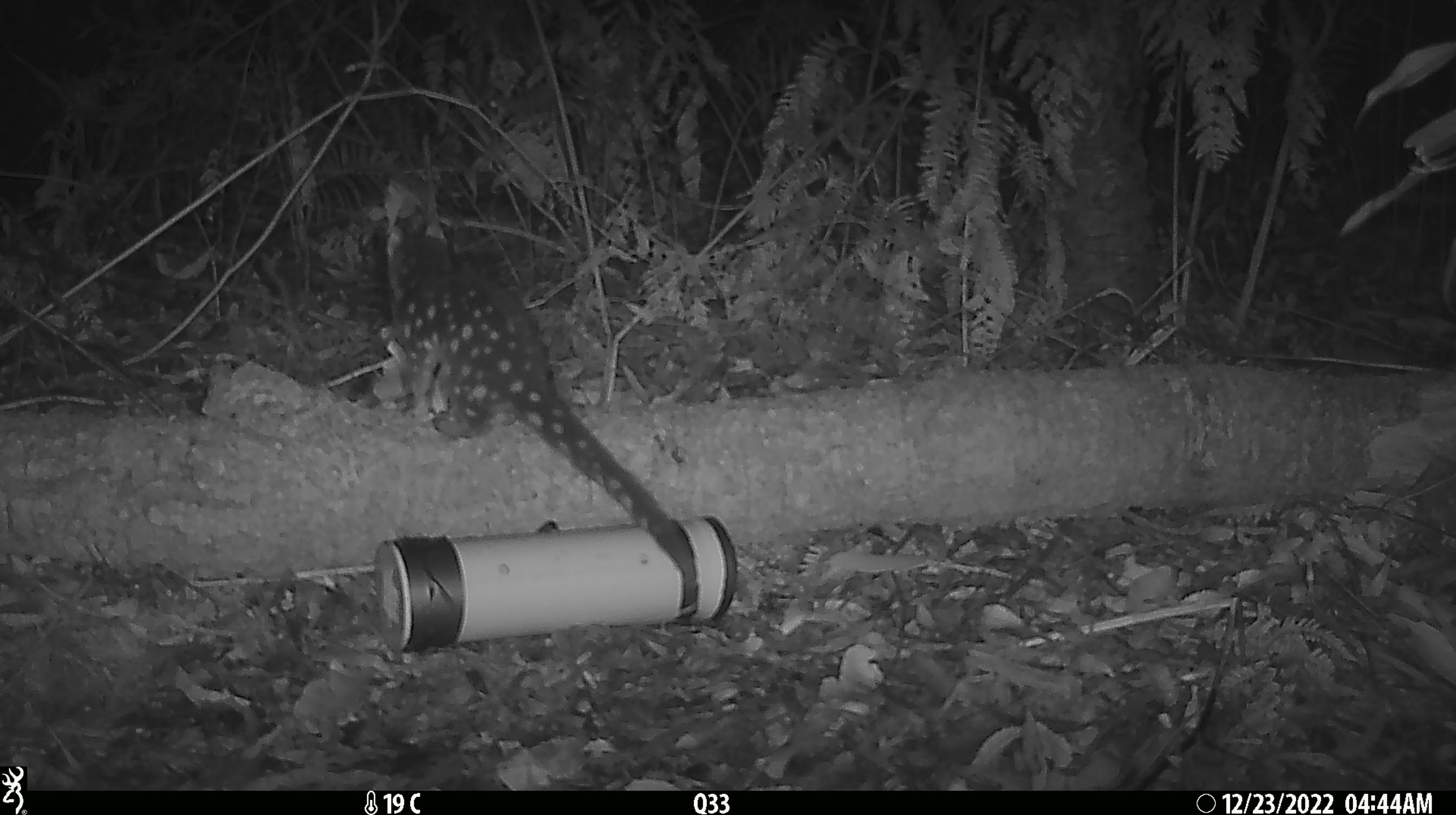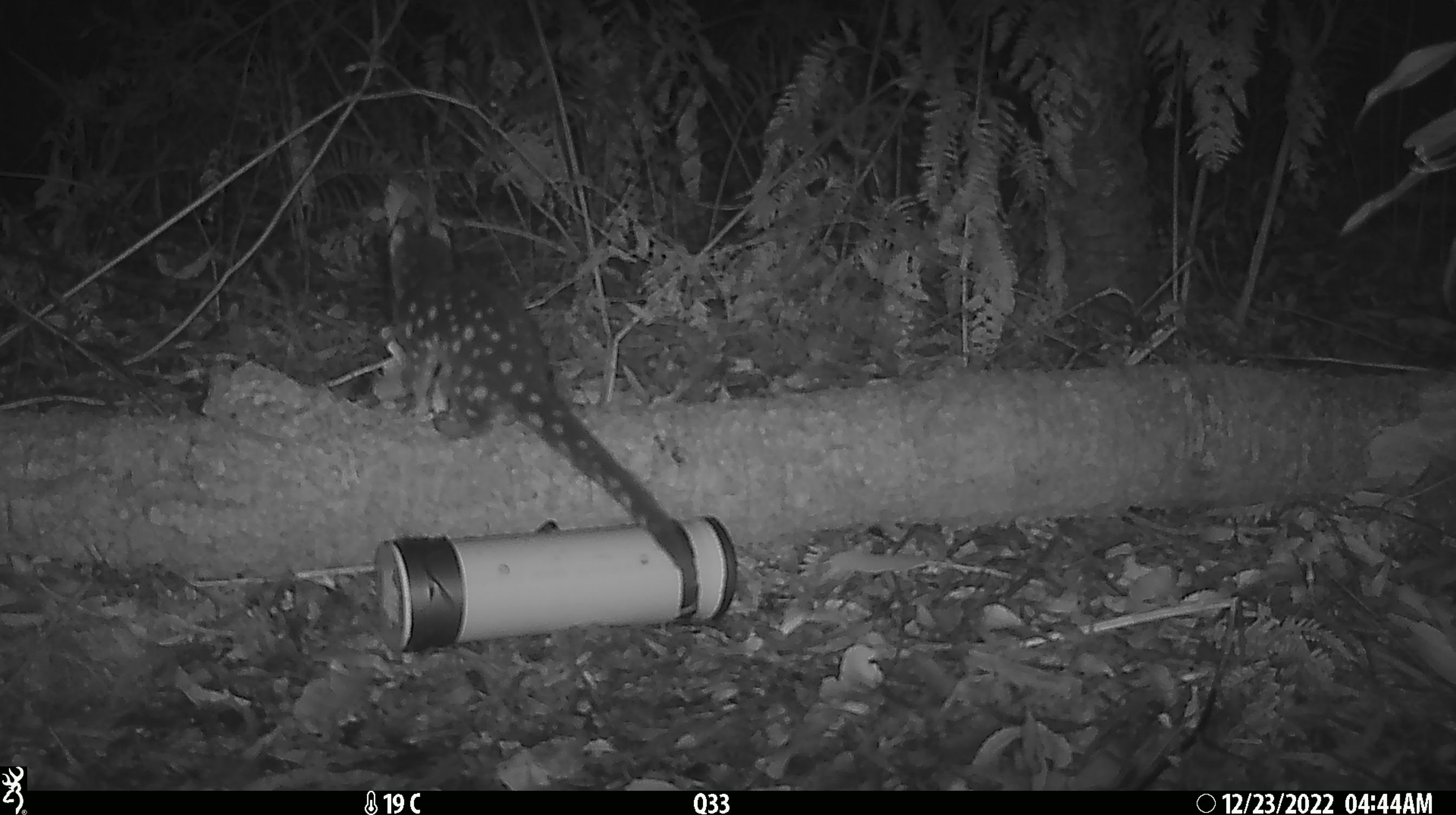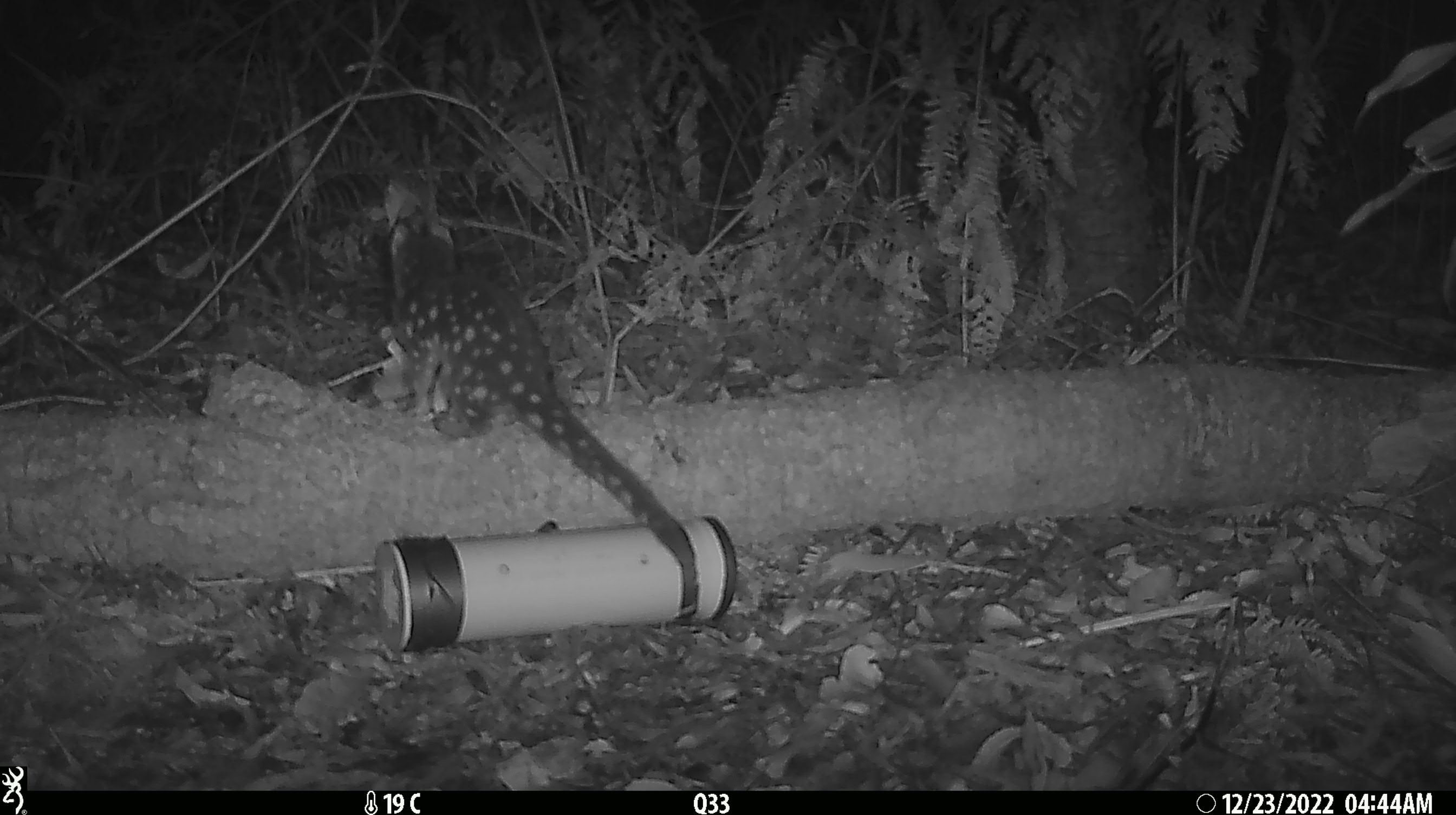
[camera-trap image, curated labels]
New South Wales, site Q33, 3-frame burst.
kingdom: Animalia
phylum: Chordata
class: Mammalia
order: Dasyuromorphia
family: Dasyuridae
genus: Dasyurus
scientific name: Dasyurus maculatus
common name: spotted-tailed quoll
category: quoll